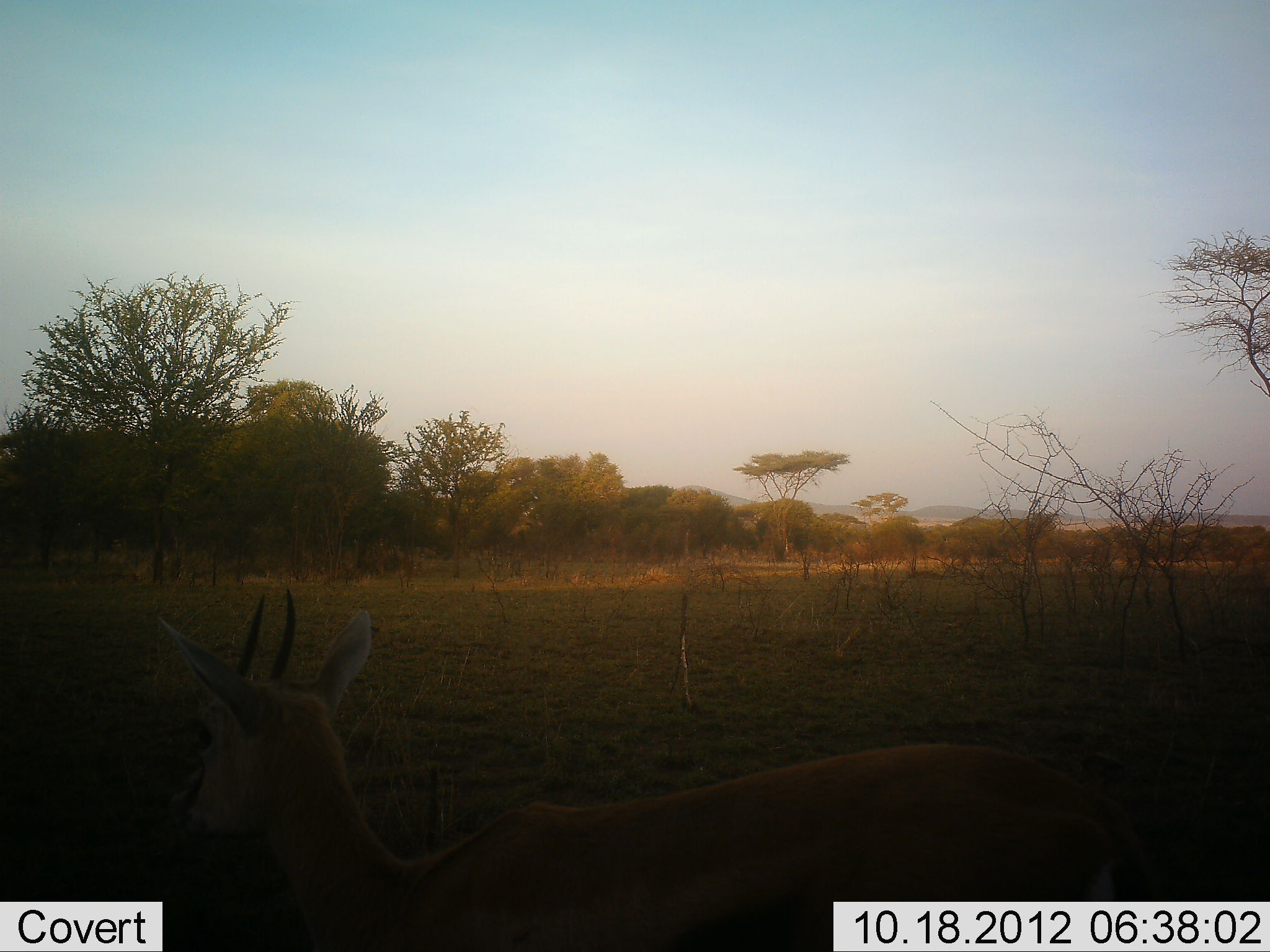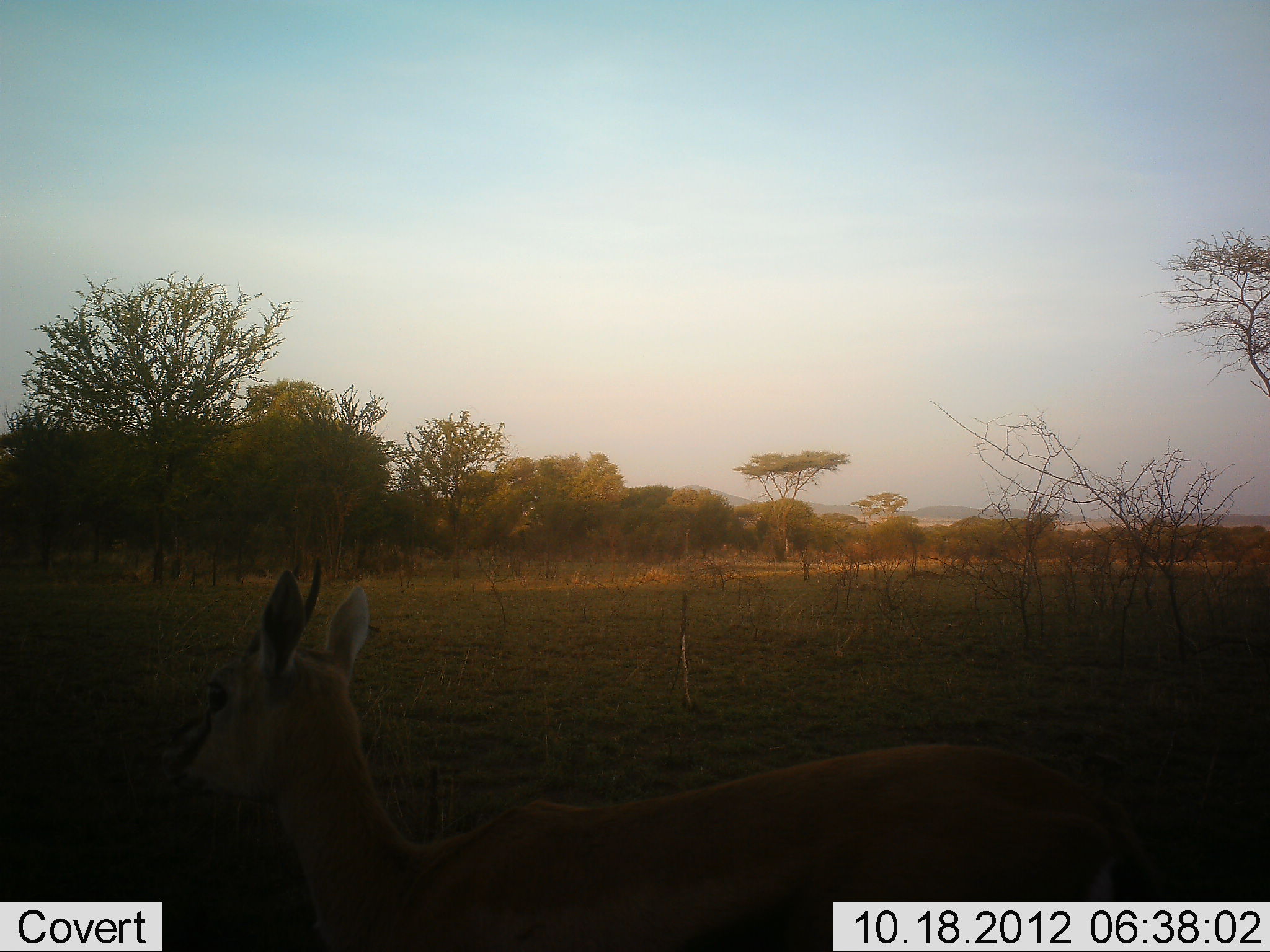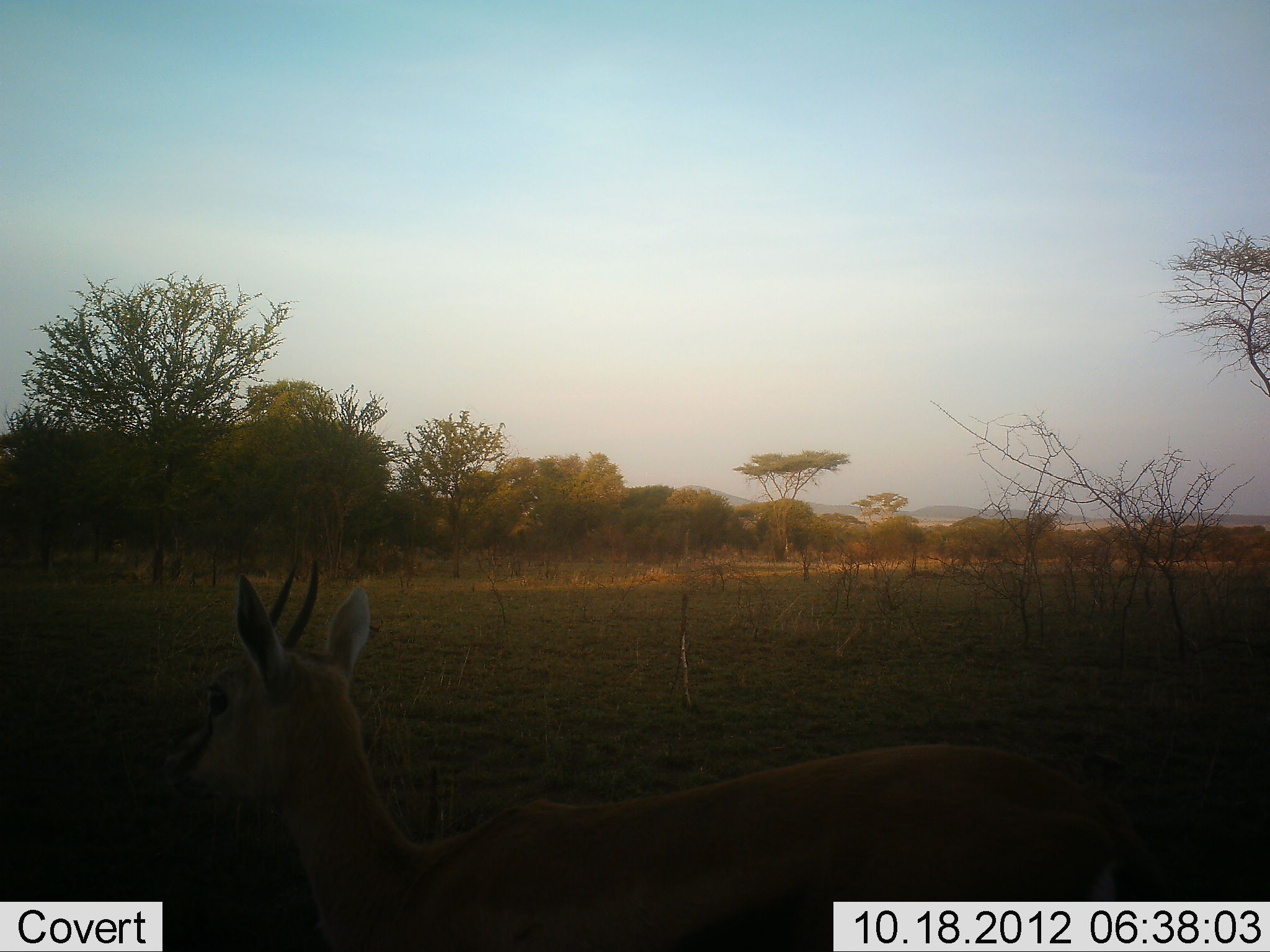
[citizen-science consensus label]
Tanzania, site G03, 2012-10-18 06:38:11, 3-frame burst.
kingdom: Animalia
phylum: Chordata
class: Mammalia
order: Artiodactyla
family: Bovidae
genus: Eudorcas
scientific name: Eudorcas thomsonii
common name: thomson's gazelle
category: gazellethomsons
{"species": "gazellethomsons (thomson's gazelle) (Eudorcas thomsonii)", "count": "1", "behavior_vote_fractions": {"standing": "90%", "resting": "0%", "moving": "0%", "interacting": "0%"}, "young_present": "0%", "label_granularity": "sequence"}